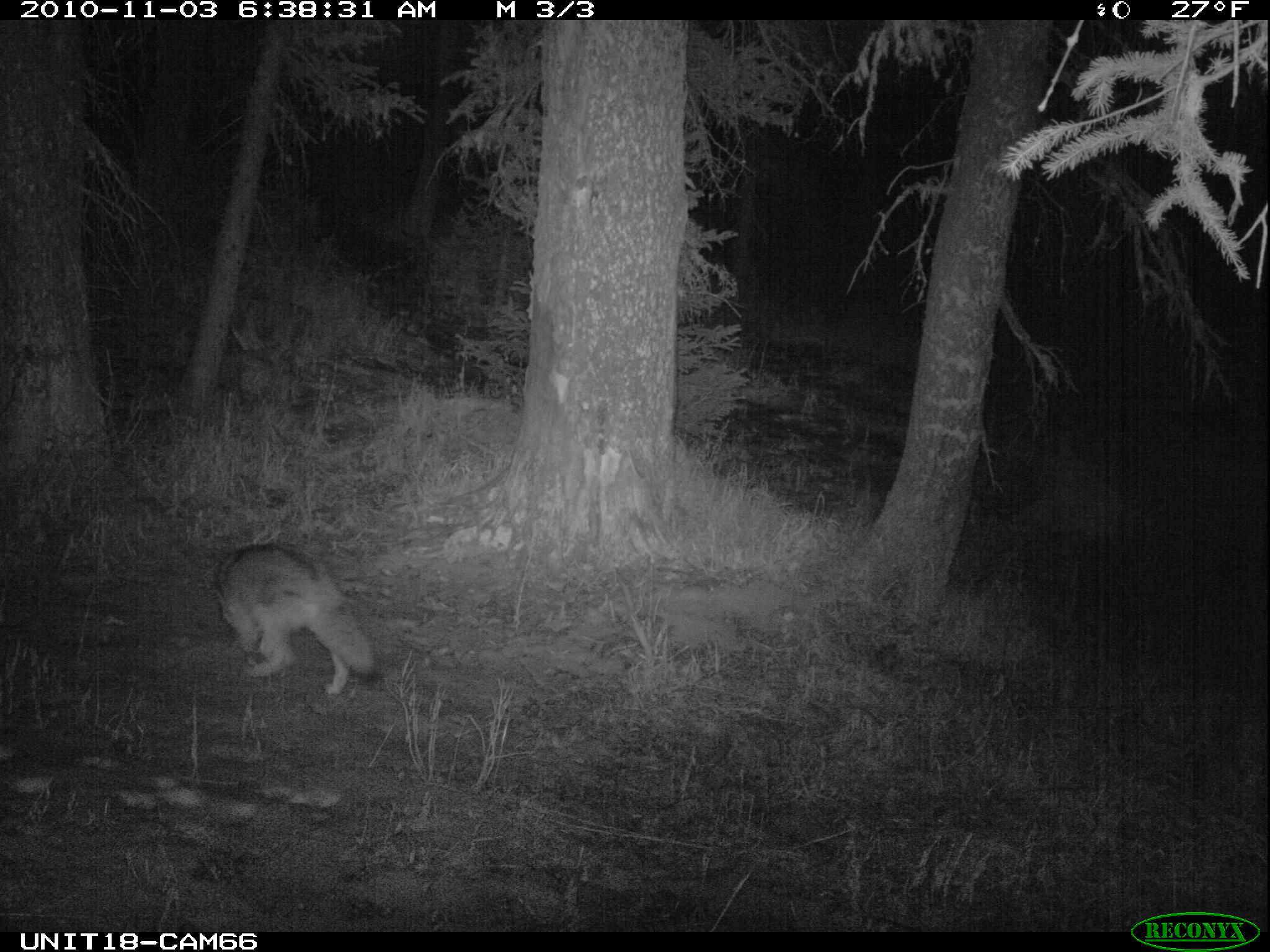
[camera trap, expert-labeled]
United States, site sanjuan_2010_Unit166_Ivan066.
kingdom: Animalia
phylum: Chordata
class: Mammalia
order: Carnivora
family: Canidae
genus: Canis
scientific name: Canis latrans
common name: coyote